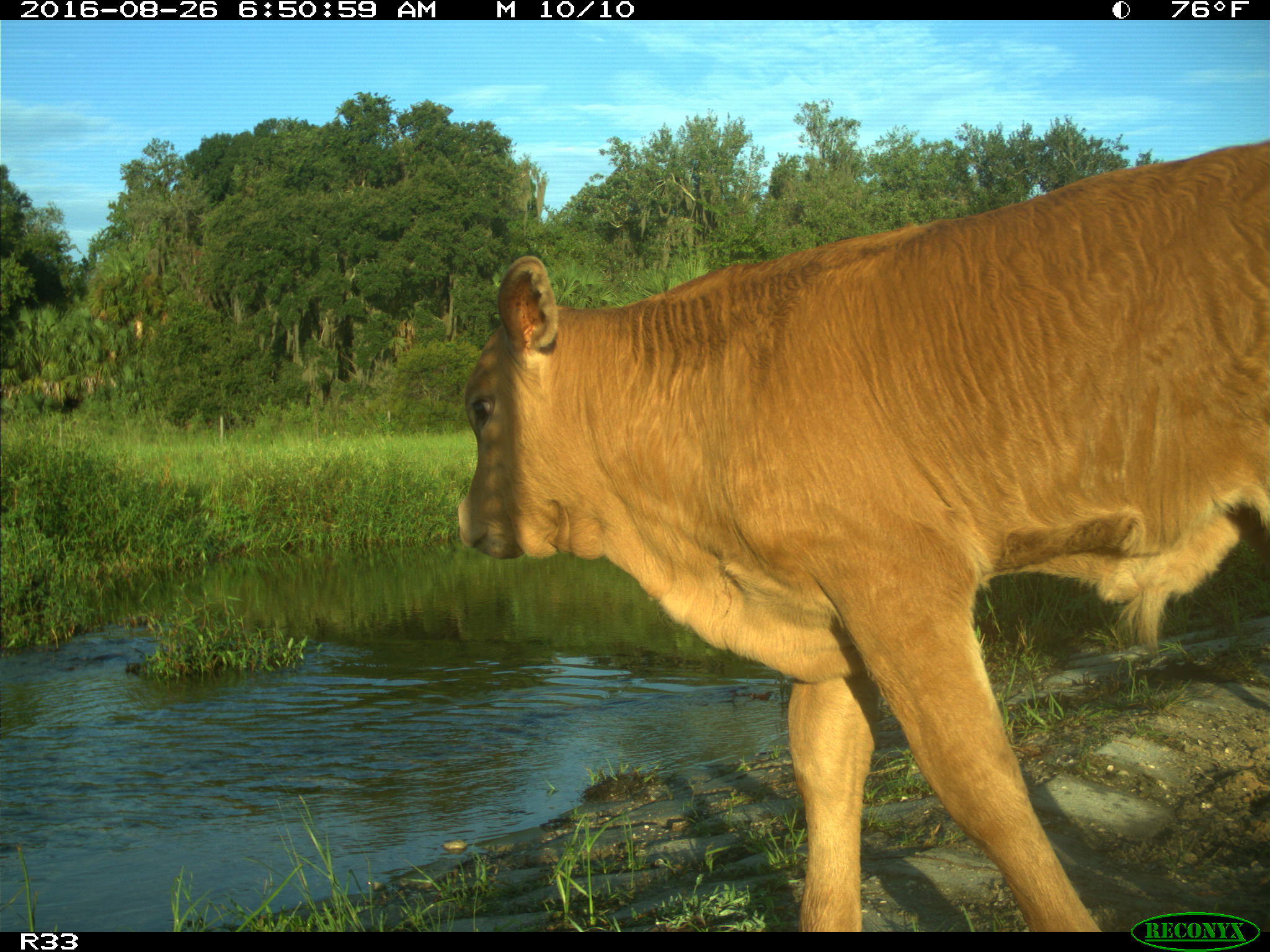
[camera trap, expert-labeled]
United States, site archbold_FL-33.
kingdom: Animalia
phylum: Chordata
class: Mammalia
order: Artiodactyla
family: Bovidae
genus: Bos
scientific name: Bos taurus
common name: domestic cow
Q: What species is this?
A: Bos taurus (domestic cow).